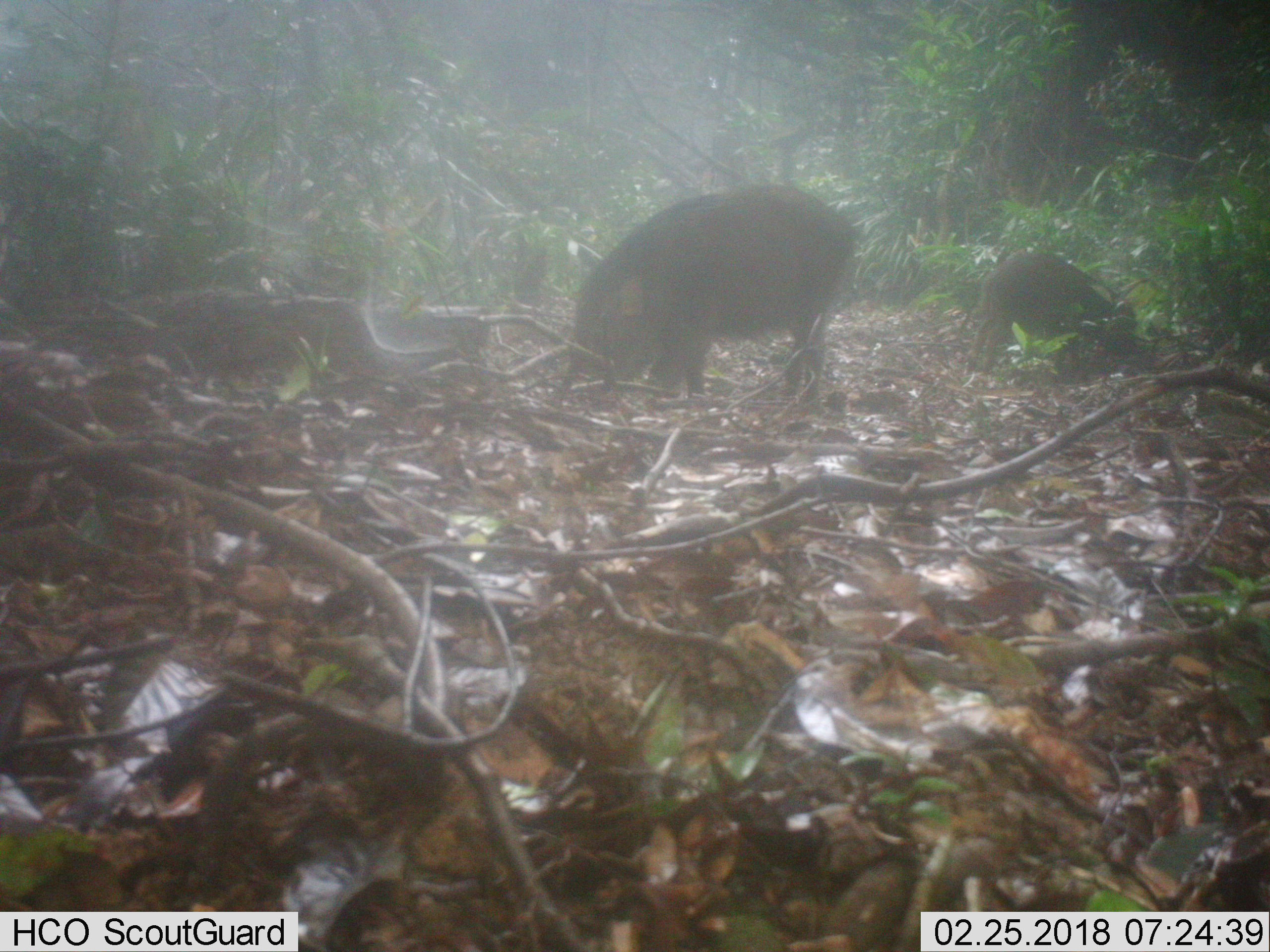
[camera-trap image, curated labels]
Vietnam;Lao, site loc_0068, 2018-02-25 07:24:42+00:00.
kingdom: Animalia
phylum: Chordata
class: Mammalia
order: Artiodactyla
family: Suidae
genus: Sus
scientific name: Sus scrofa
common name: eurasian wild pig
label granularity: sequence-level